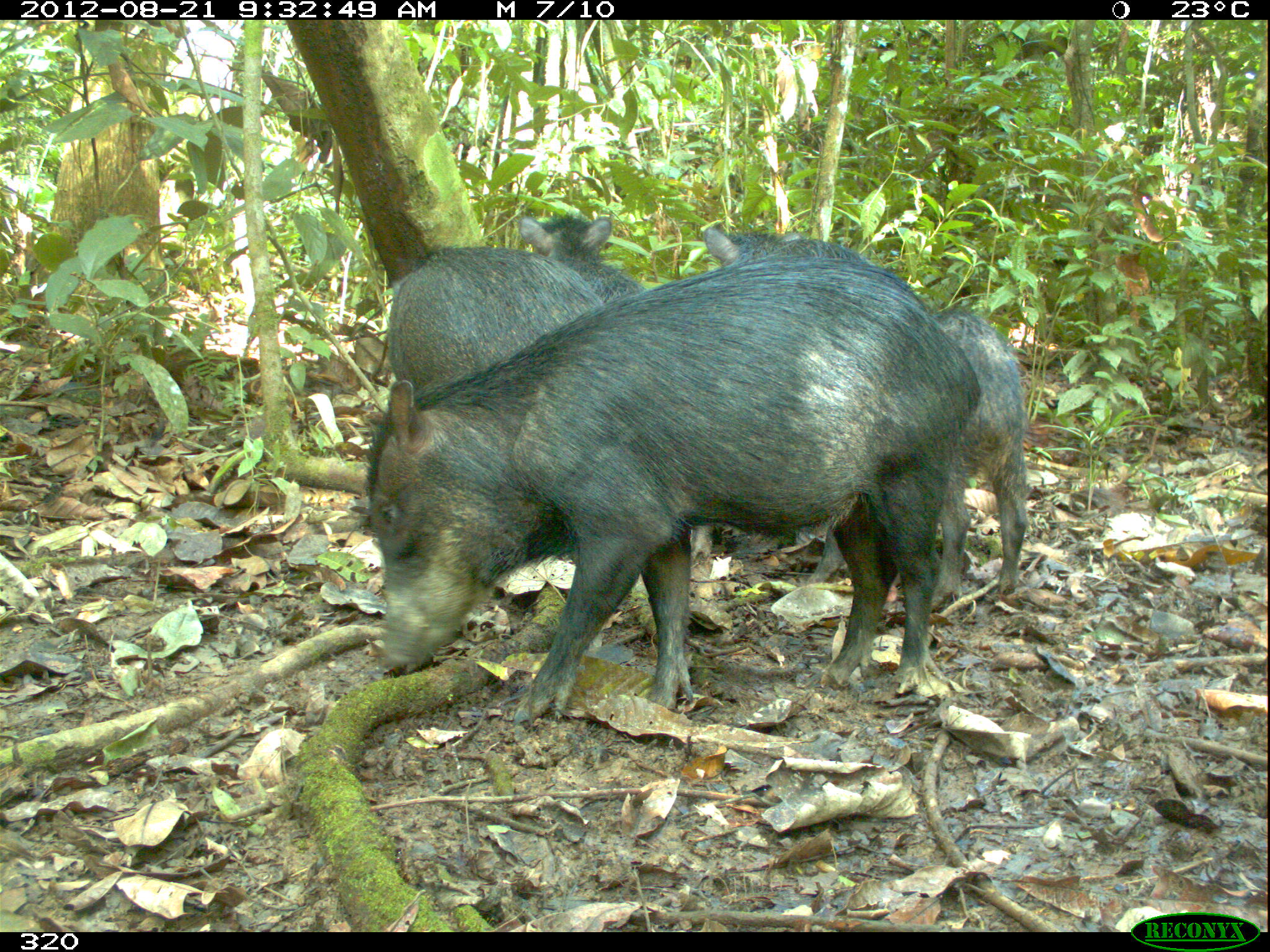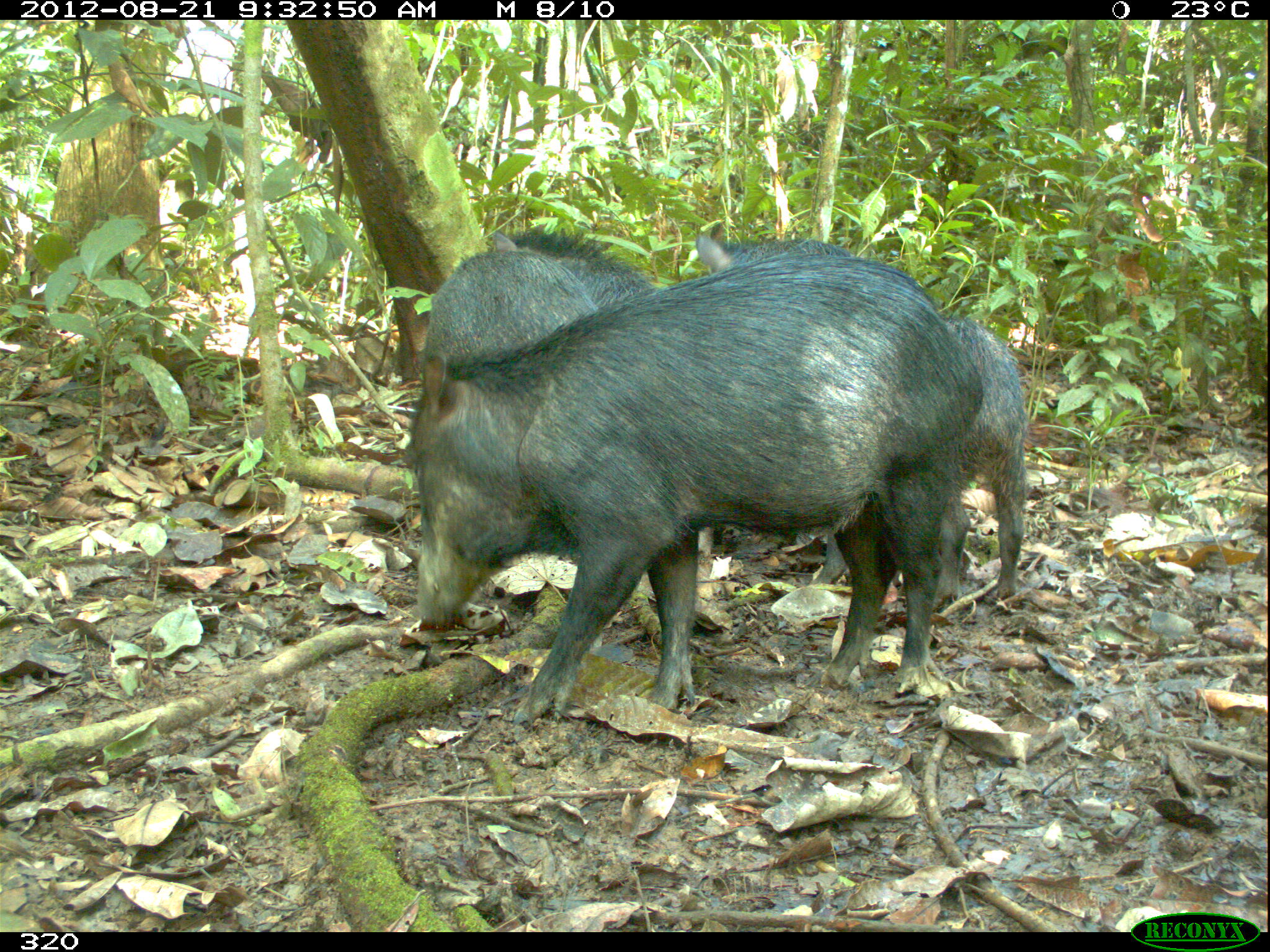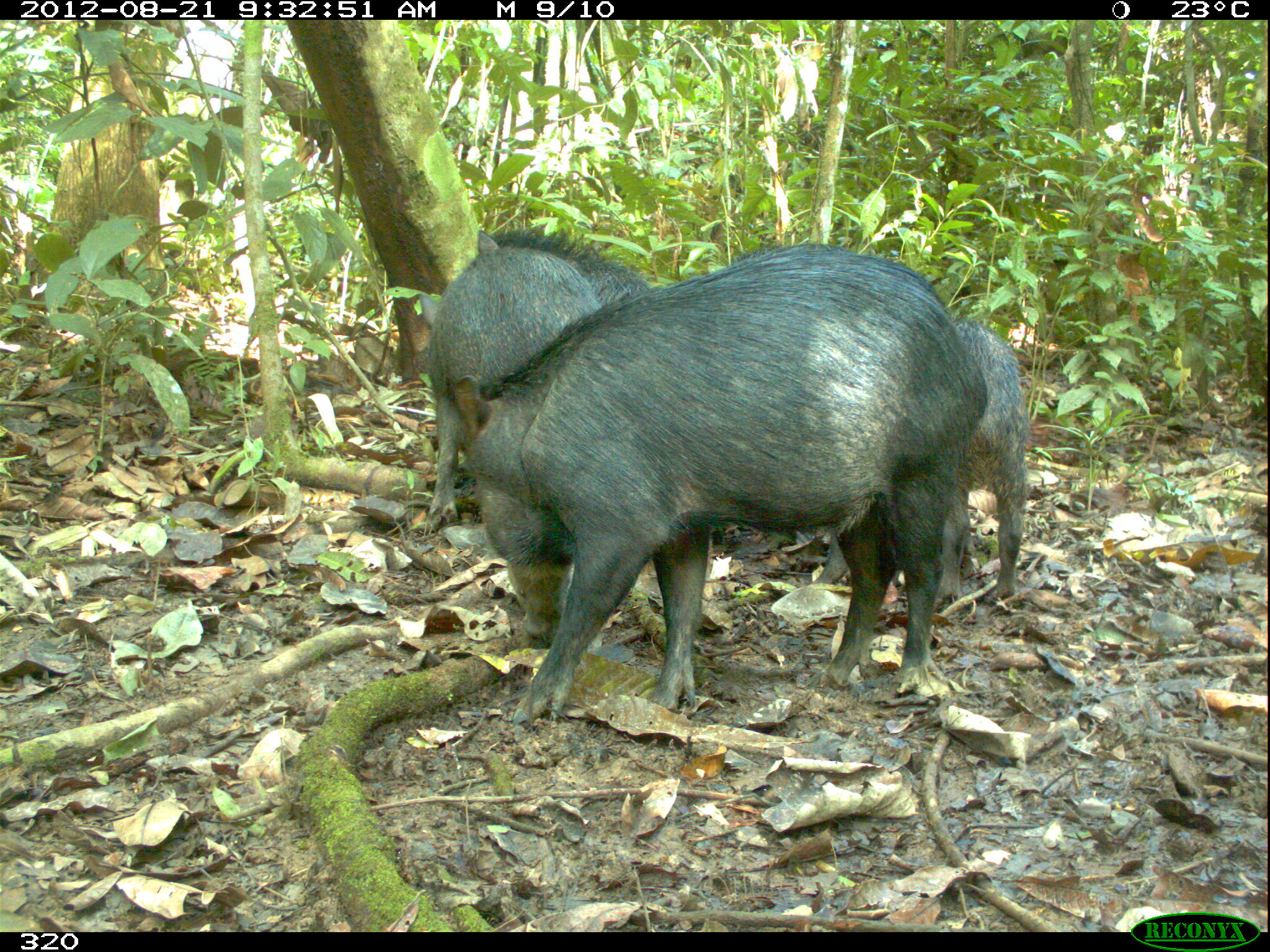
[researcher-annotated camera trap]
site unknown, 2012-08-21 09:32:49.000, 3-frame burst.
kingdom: Animalia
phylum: Chordata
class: Mammalia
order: Artiodactyla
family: Tayassuidae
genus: Tayassu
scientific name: Tayassu pecari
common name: white-lipped peccary